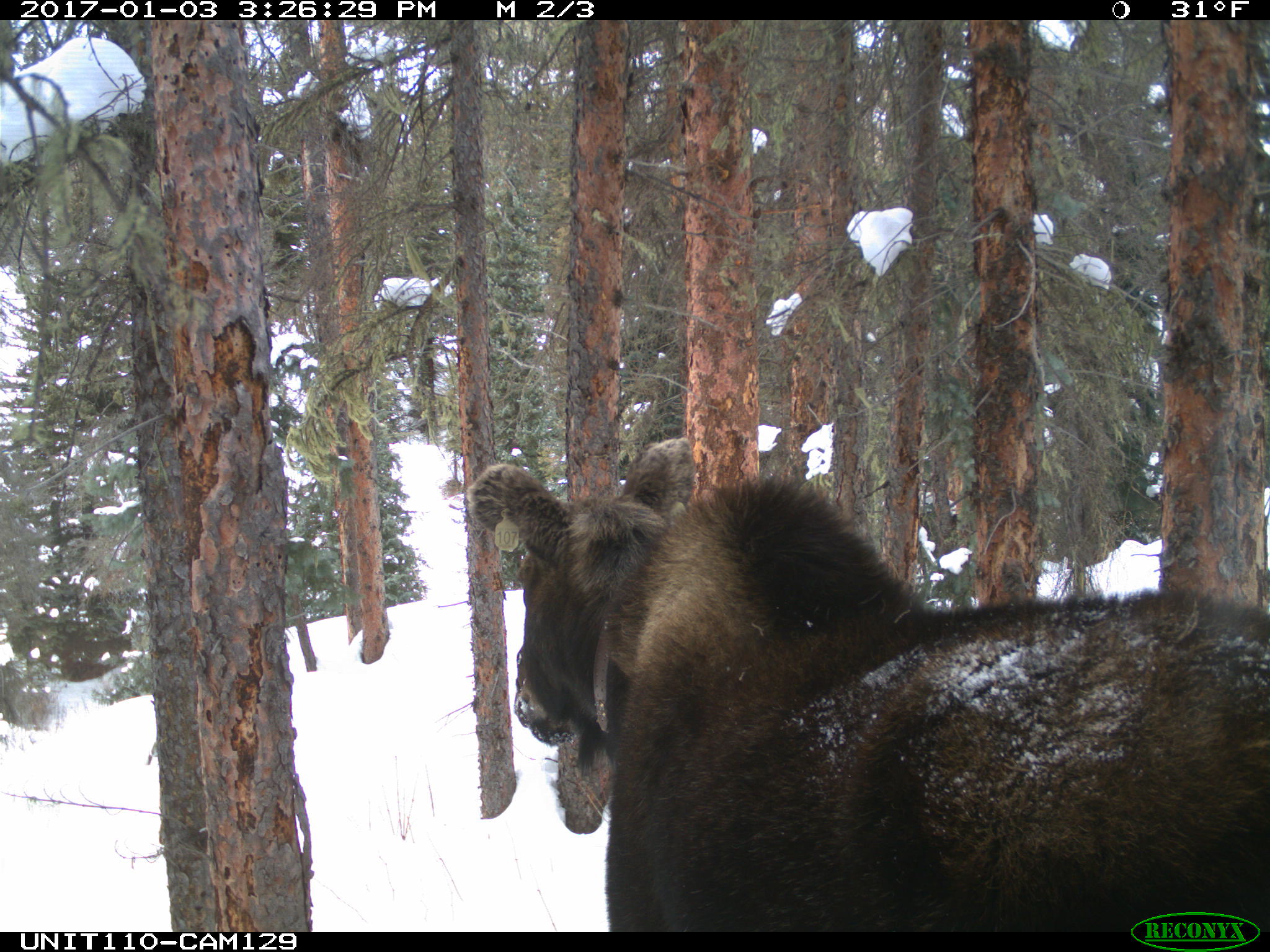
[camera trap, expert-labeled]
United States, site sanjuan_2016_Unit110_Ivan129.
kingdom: Animalia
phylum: Chordata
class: Mammalia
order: Artiodactyla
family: Cervidae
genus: Alces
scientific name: Alces alces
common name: moose